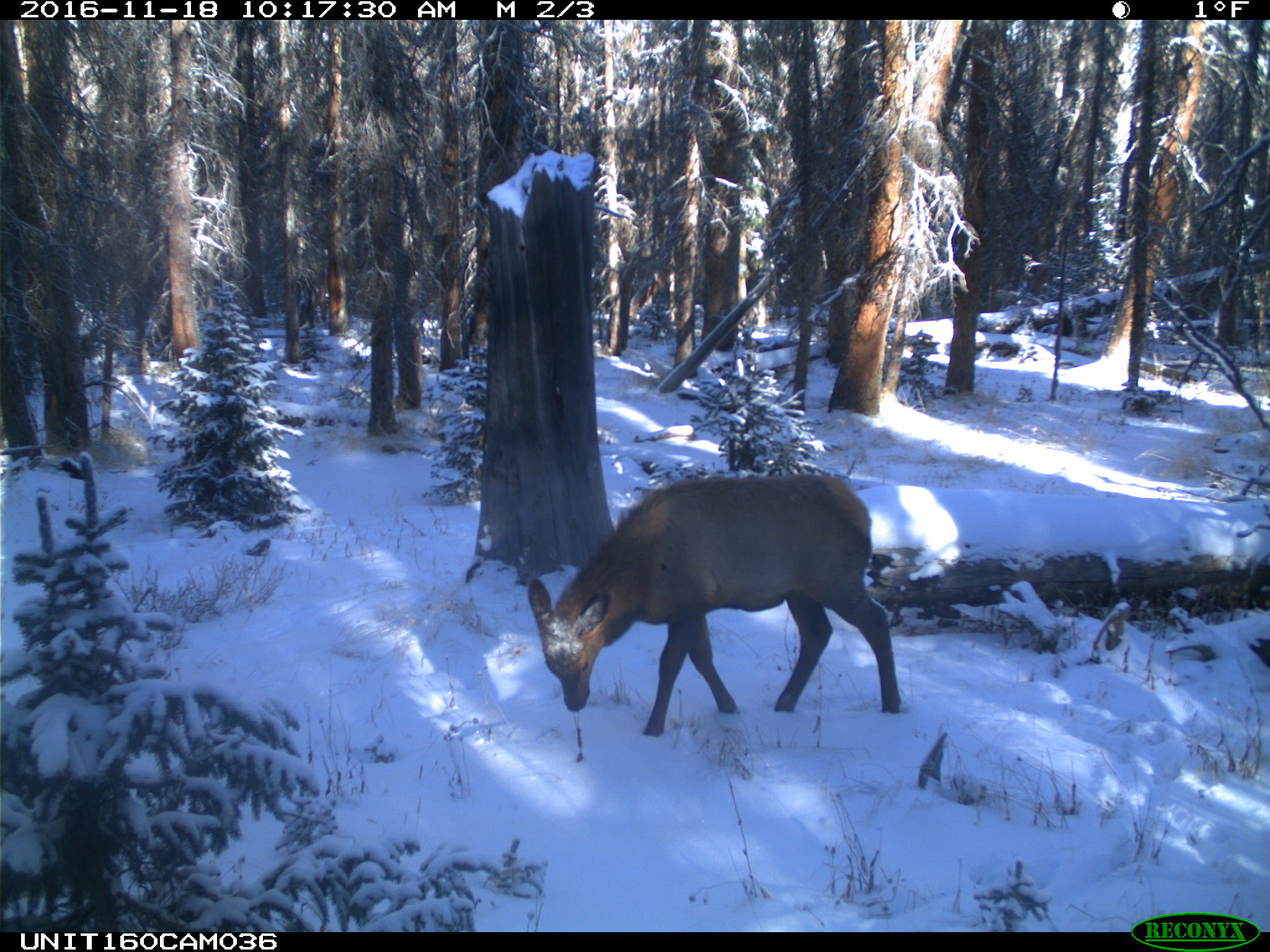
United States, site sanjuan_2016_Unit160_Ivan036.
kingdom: Animalia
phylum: Chordata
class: Mammalia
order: Artiodactyla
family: Cervidae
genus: Cervus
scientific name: Cervus elaphus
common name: red deer